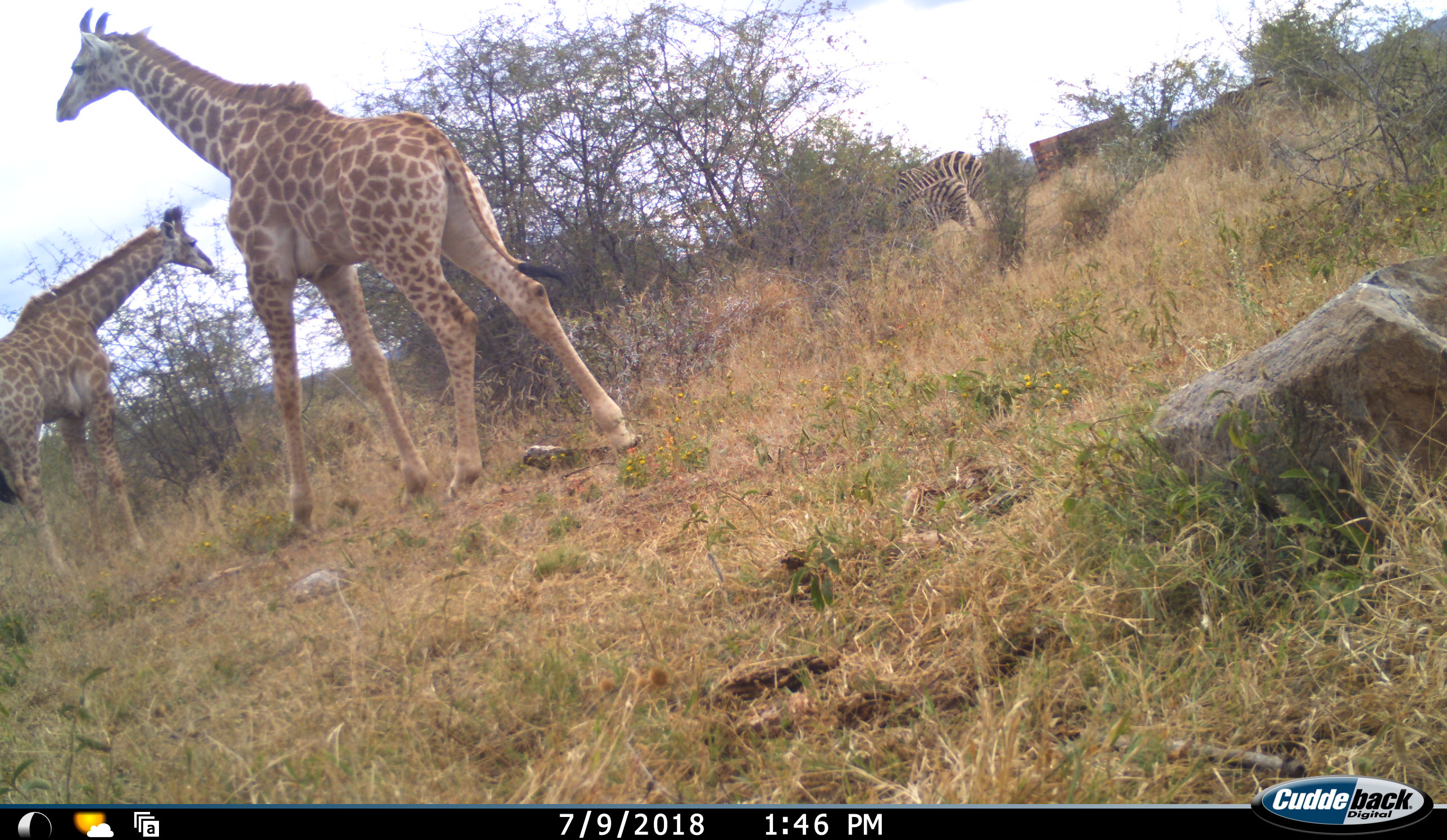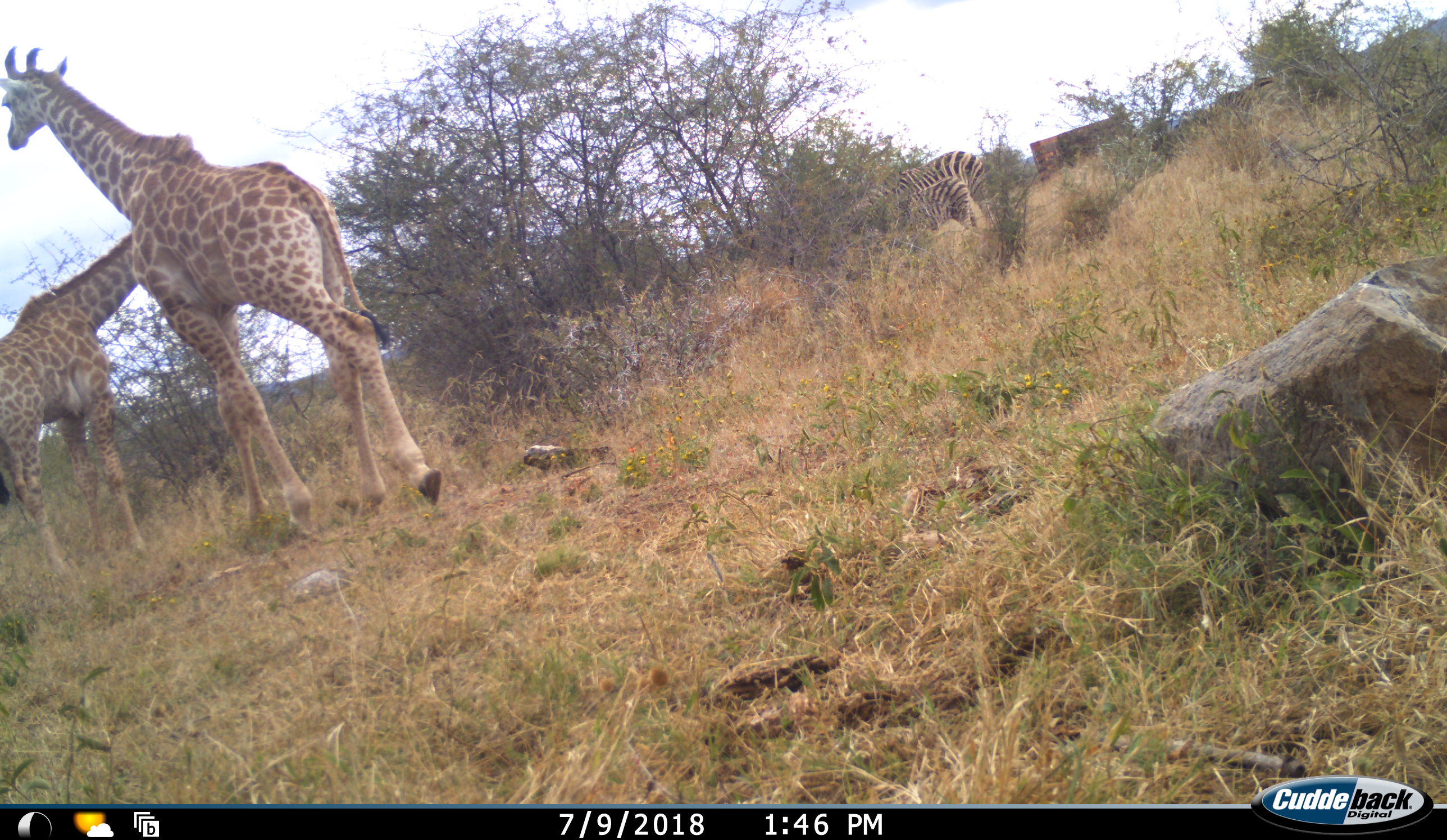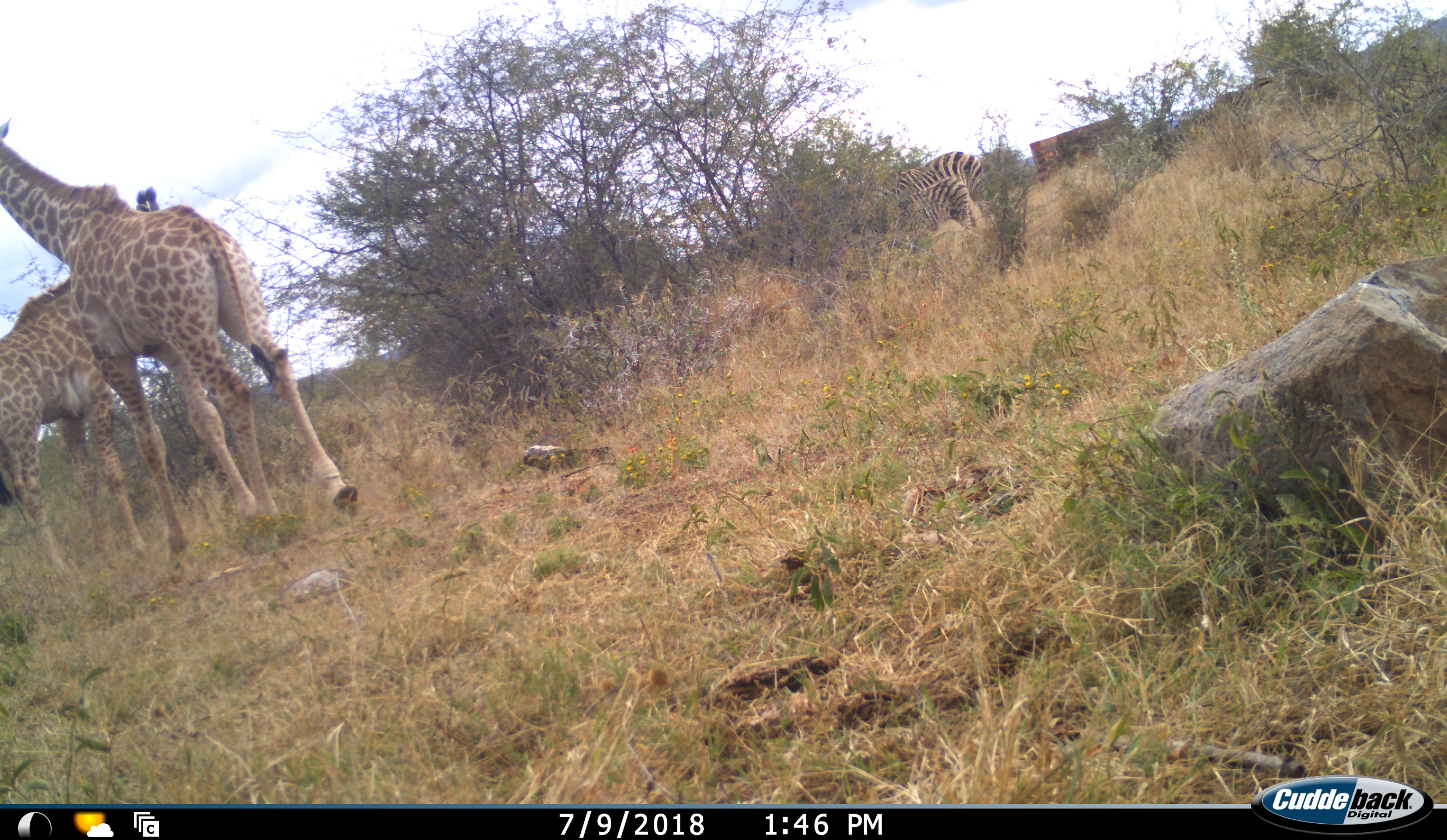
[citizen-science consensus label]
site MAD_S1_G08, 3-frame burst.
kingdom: Animalia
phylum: Chordata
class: Mammalia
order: Artiodactyla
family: Giraffidae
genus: Giraffa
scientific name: Giraffa camelopardalis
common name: giraffe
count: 2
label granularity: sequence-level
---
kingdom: Animalia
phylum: Chordata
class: Mammalia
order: Perissodactyla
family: Equidae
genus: Equus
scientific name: Equus quagga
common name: plains zebra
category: zebraplains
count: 2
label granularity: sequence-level